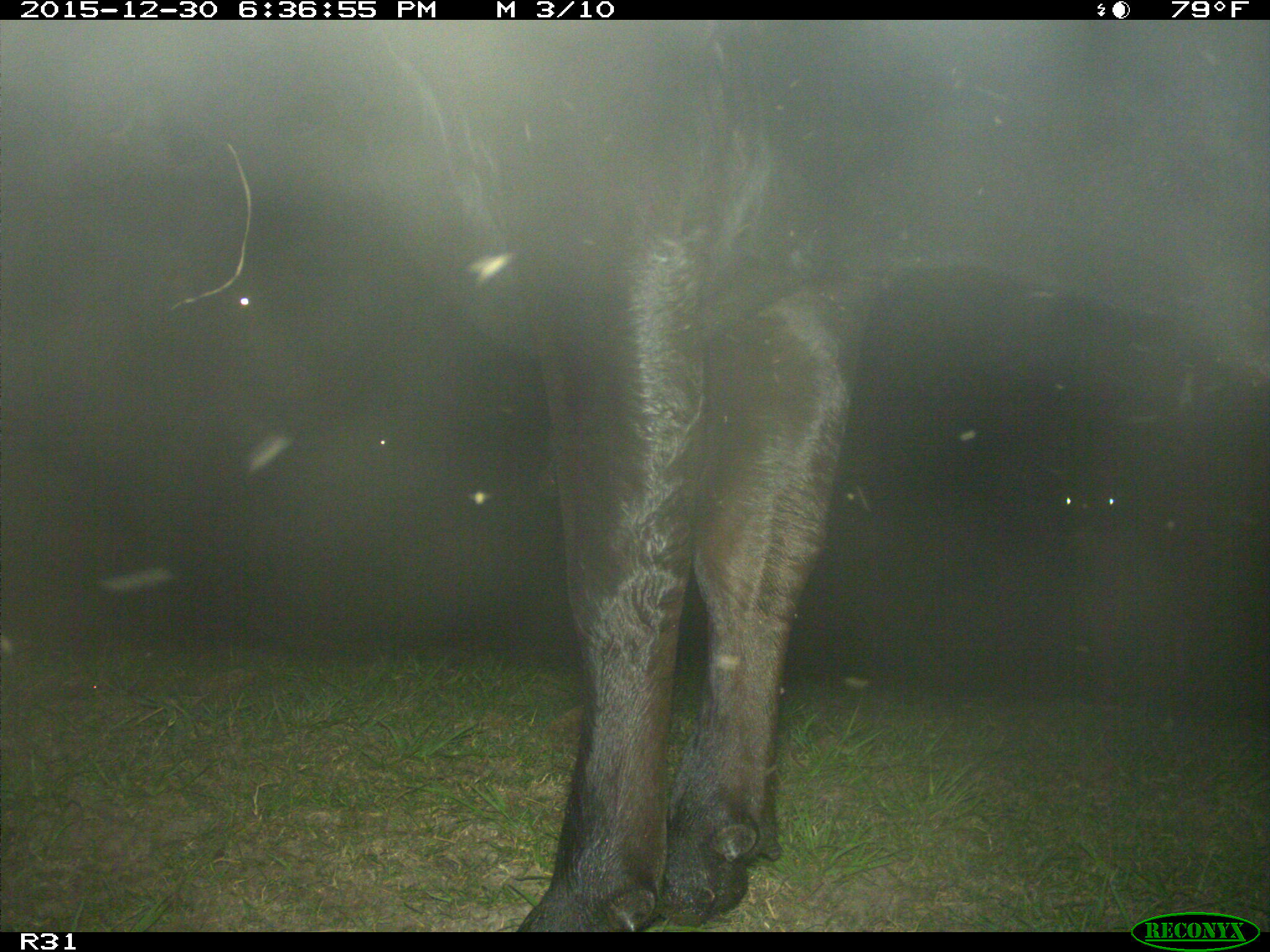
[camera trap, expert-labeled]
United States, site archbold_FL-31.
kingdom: Animalia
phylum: Chordata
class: Mammalia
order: Artiodactyla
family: Bovidae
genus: Bos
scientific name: Bos taurus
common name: domestic cow